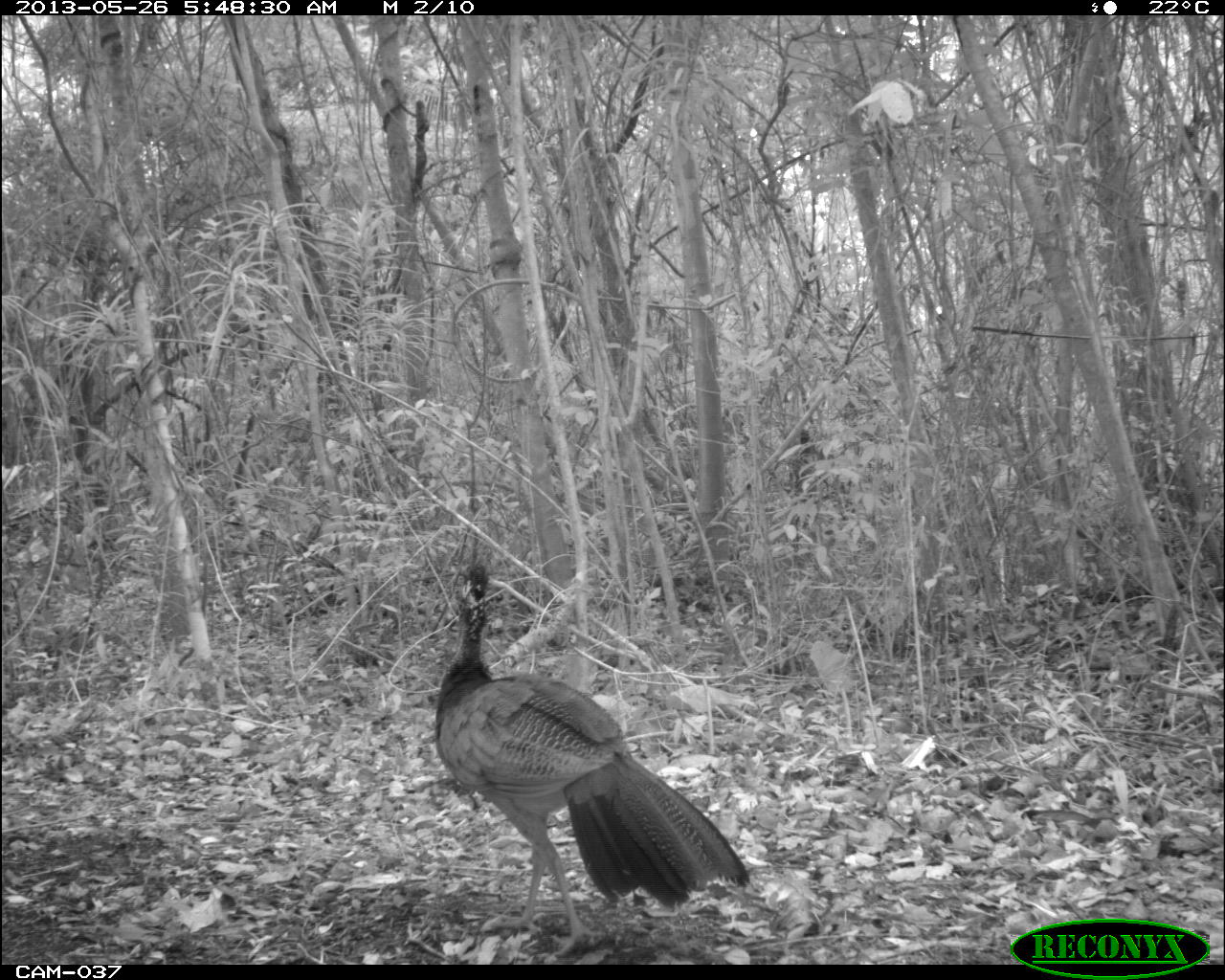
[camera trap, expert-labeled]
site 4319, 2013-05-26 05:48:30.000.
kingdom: Animalia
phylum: Chordata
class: Aves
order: Galliformes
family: Cracidae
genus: Crax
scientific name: Crax rubra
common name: great curassow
Crax rubra (great curassow), count 1, sex female.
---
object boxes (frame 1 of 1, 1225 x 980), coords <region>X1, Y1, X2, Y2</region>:
crax rubra: <region>432, 557, 751, 955</region>